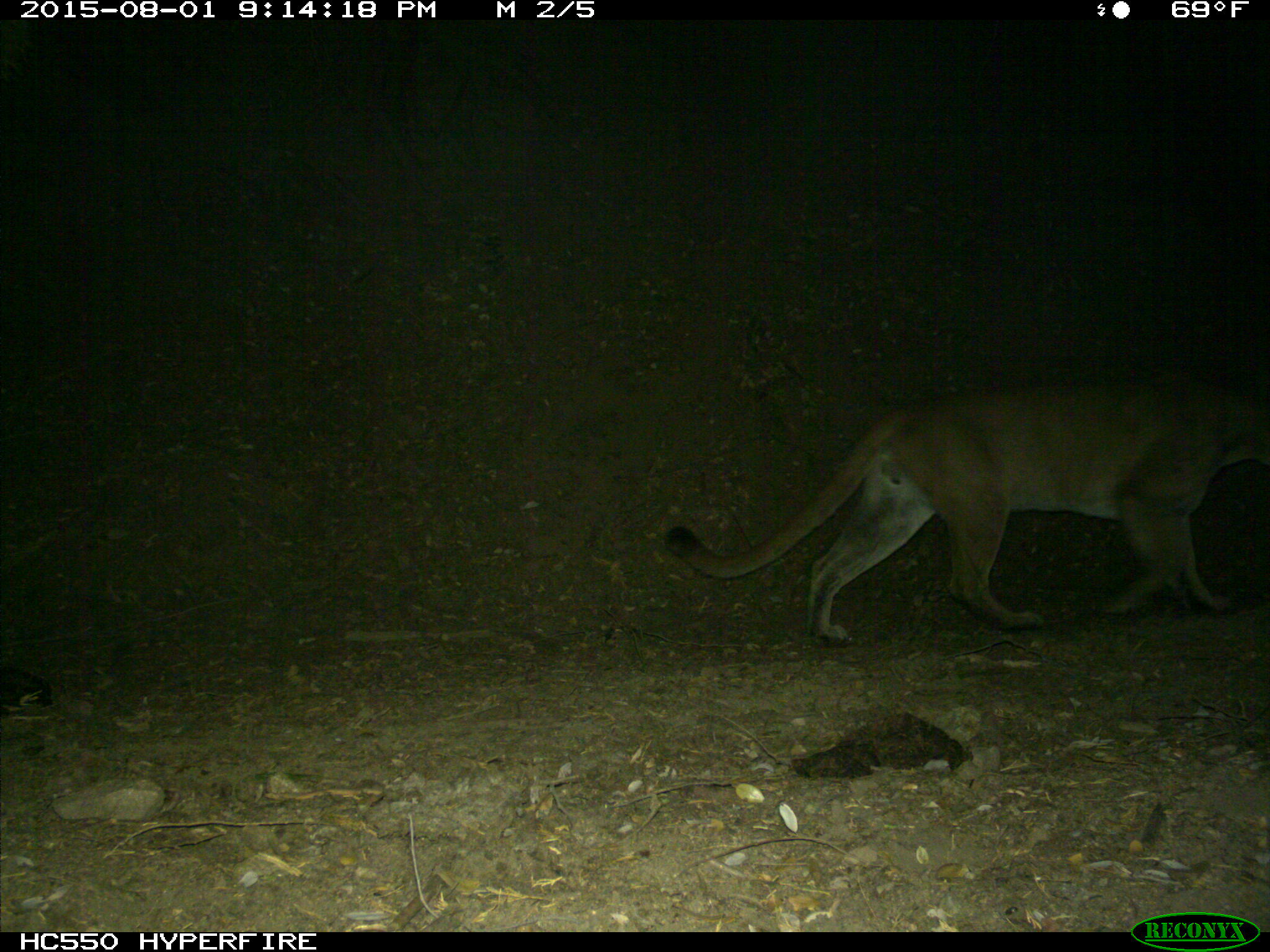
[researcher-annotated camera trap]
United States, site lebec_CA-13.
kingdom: Animalia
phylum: Chordata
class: Mammalia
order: Carnivora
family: Felidae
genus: Puma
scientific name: Puma concolor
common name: mountain lion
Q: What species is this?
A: Puma concolor (mountain lion).